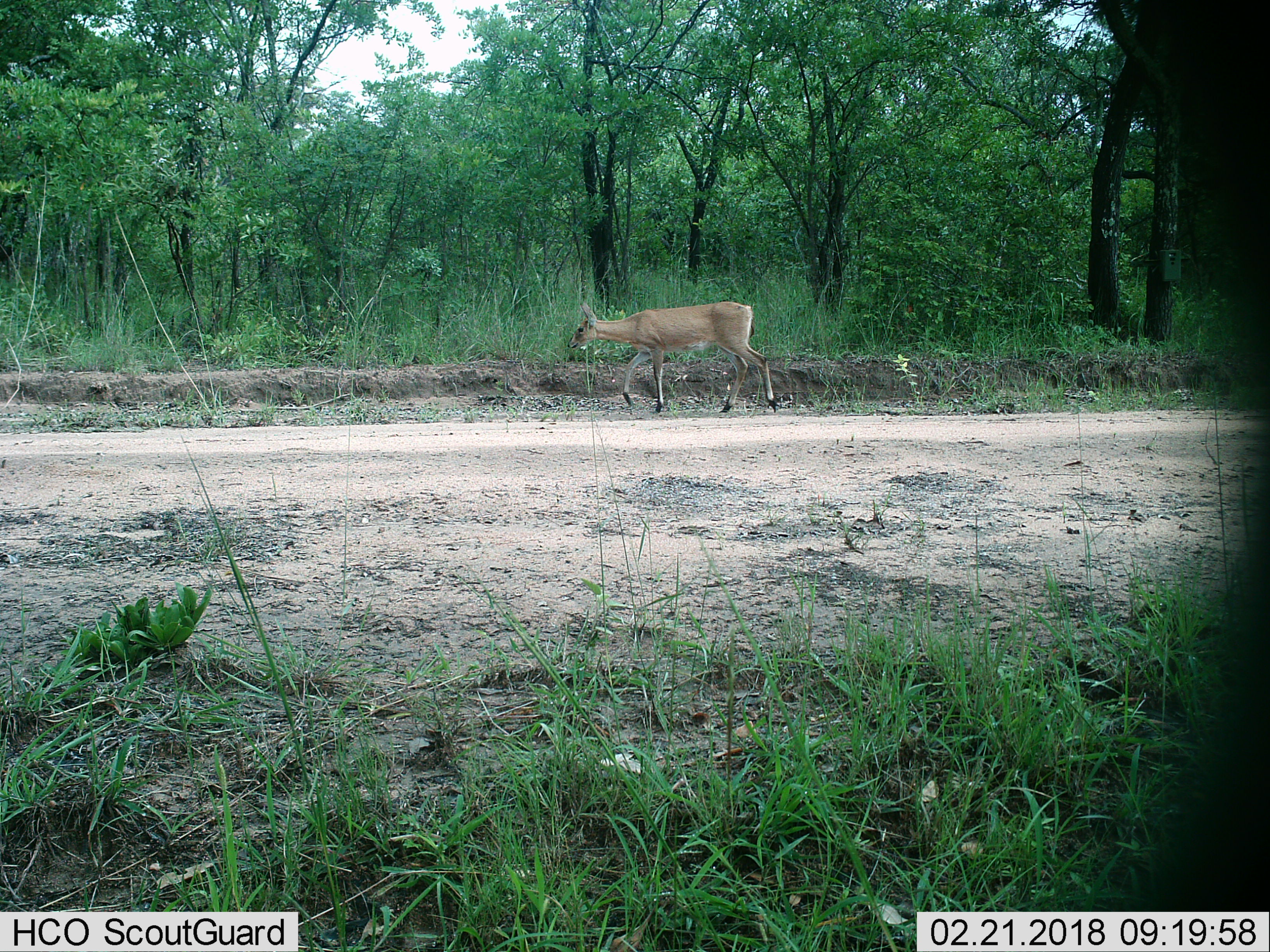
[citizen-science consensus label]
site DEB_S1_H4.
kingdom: Animalia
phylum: Chordata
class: Mammalia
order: Artiodactyla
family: Bovidae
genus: Sylvicapra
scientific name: Sylvicapra grimmia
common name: common duiker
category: duikercommongrey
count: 1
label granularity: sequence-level